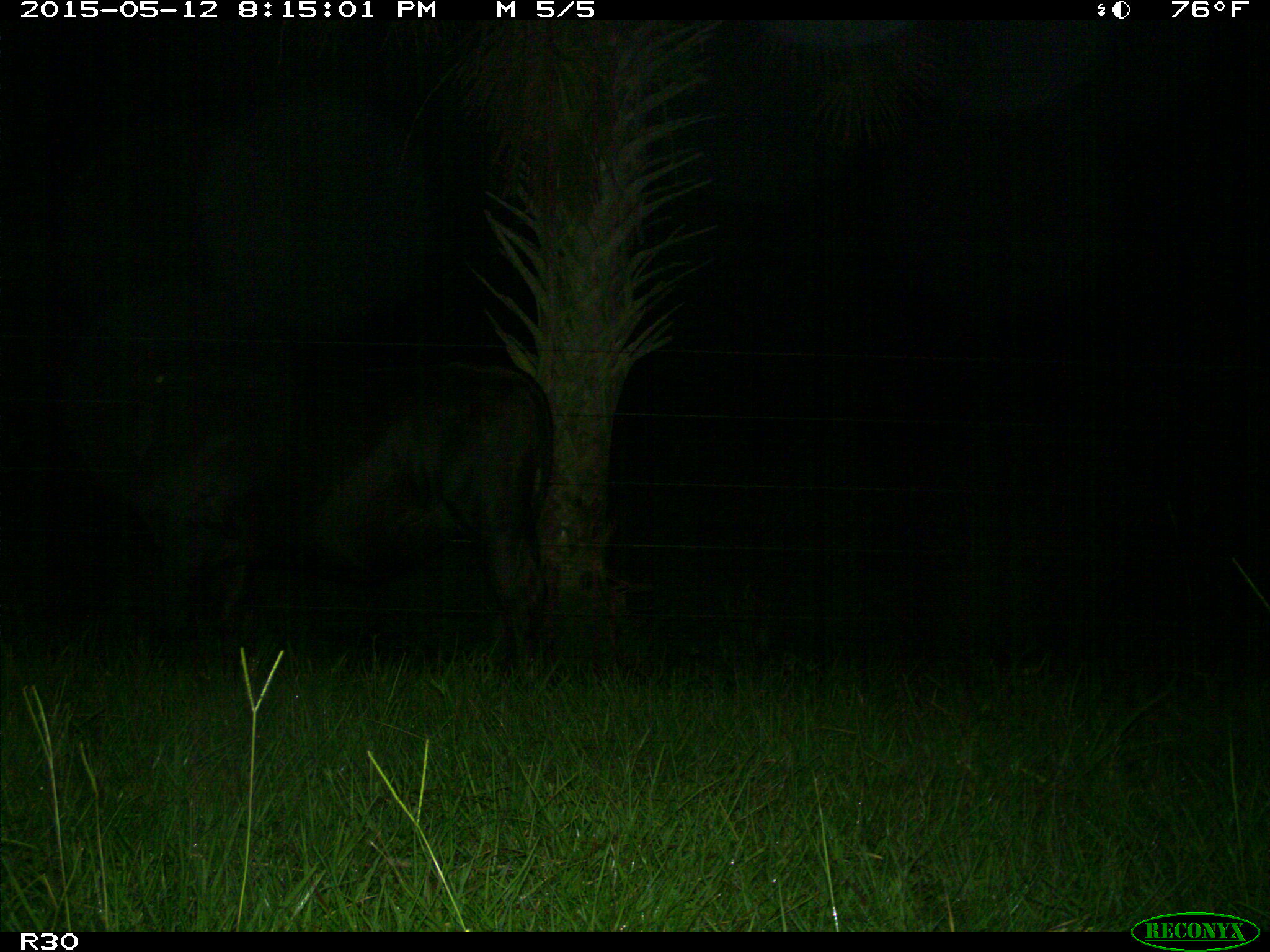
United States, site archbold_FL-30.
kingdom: Animalia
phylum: Chordata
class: Mammalia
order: Artiodactyla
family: Bovidae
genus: Bos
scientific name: Bos taurus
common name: domestic cow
Bos taurus (domestic cow).